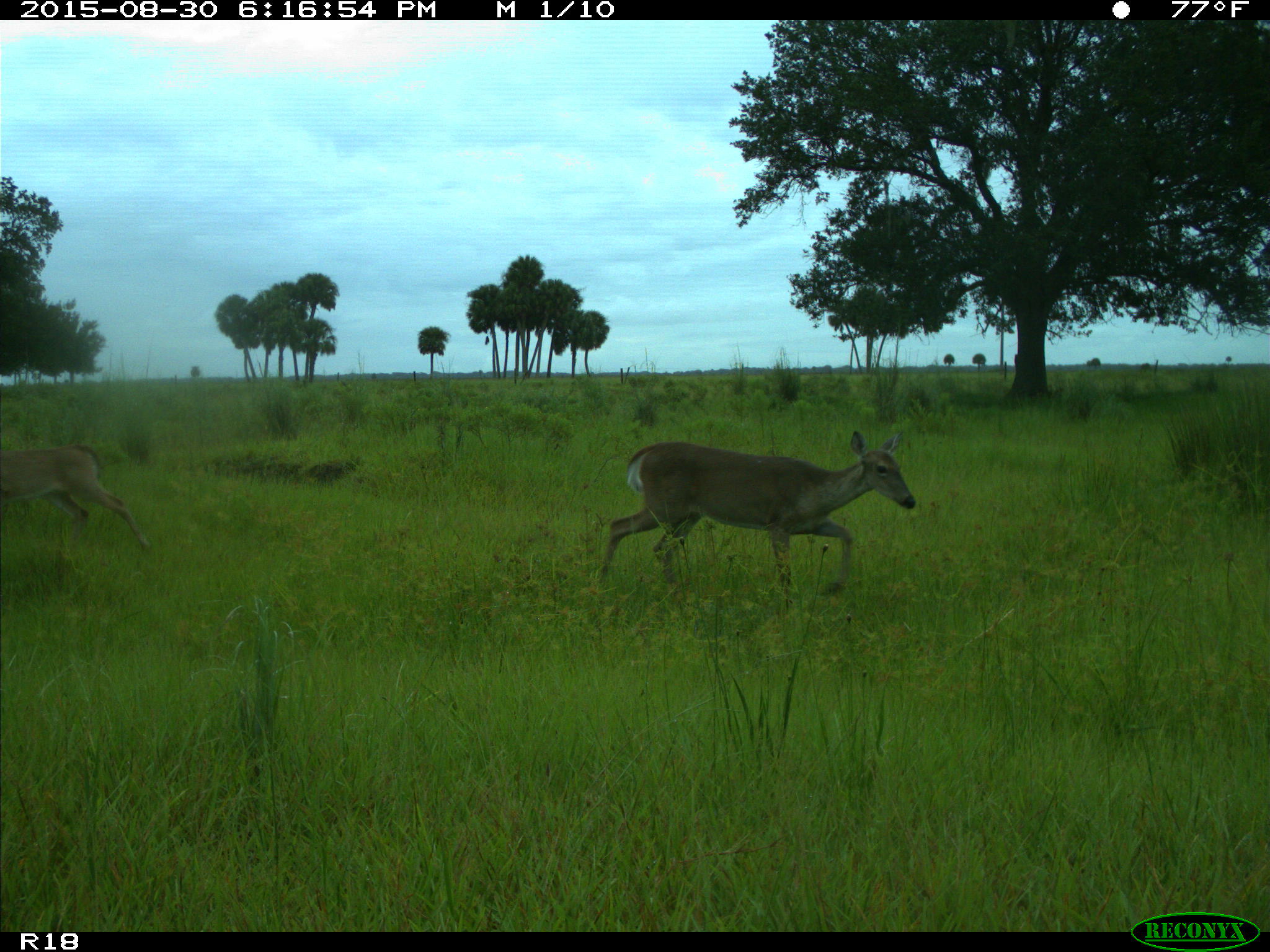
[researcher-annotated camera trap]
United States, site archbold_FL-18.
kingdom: Animalia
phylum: Chordata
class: Mammalia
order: Artiodactyla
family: Cervidae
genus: Odocoileus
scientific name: Odocoileus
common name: deer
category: unidentified deer